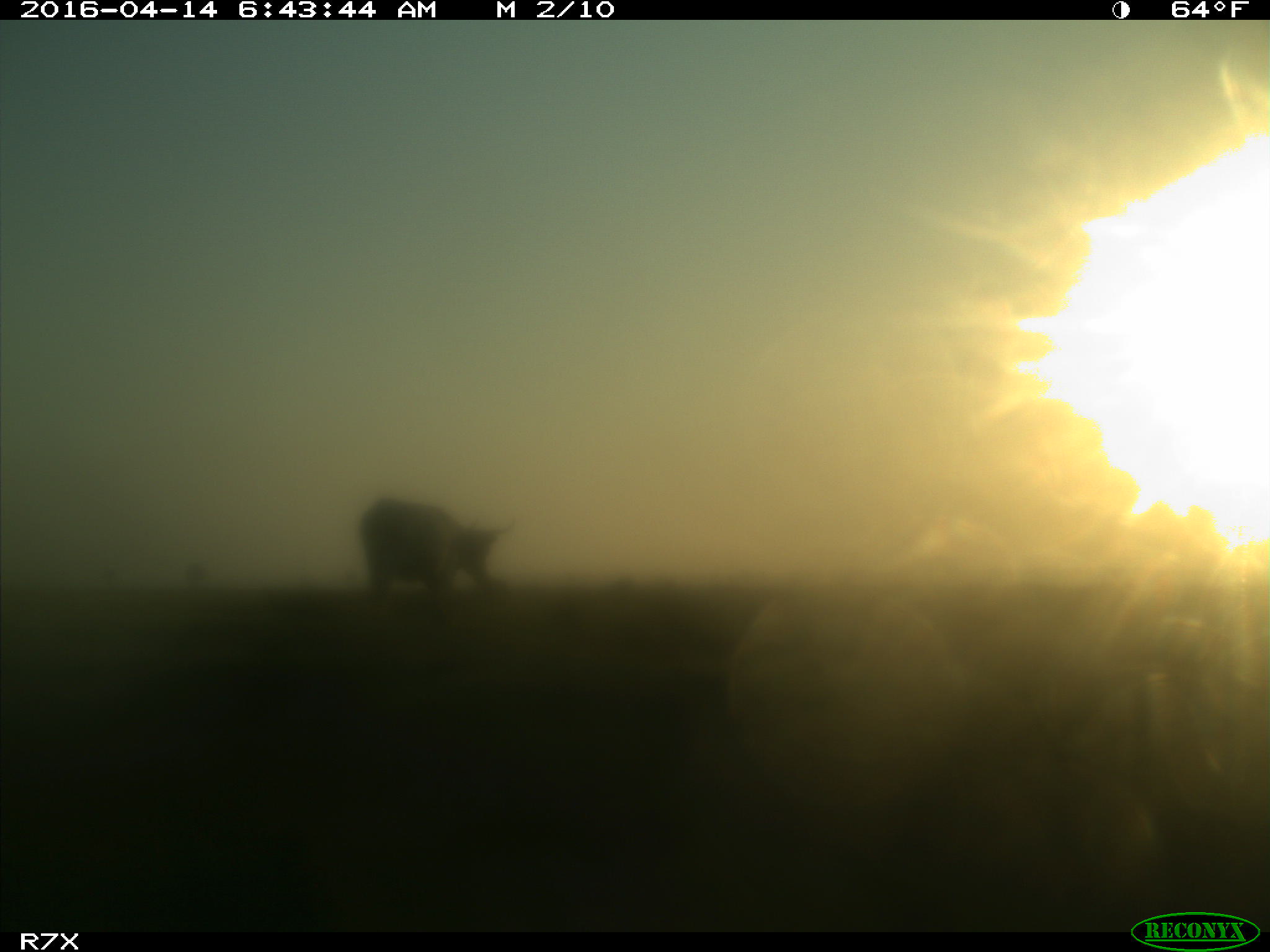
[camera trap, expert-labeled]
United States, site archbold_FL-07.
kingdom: Animalia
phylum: Chordata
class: Mammalia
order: Artiodactyla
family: Bovidae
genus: Bos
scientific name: Bos taurus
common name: domestic cow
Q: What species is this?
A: Bos taurus (domestic cow).